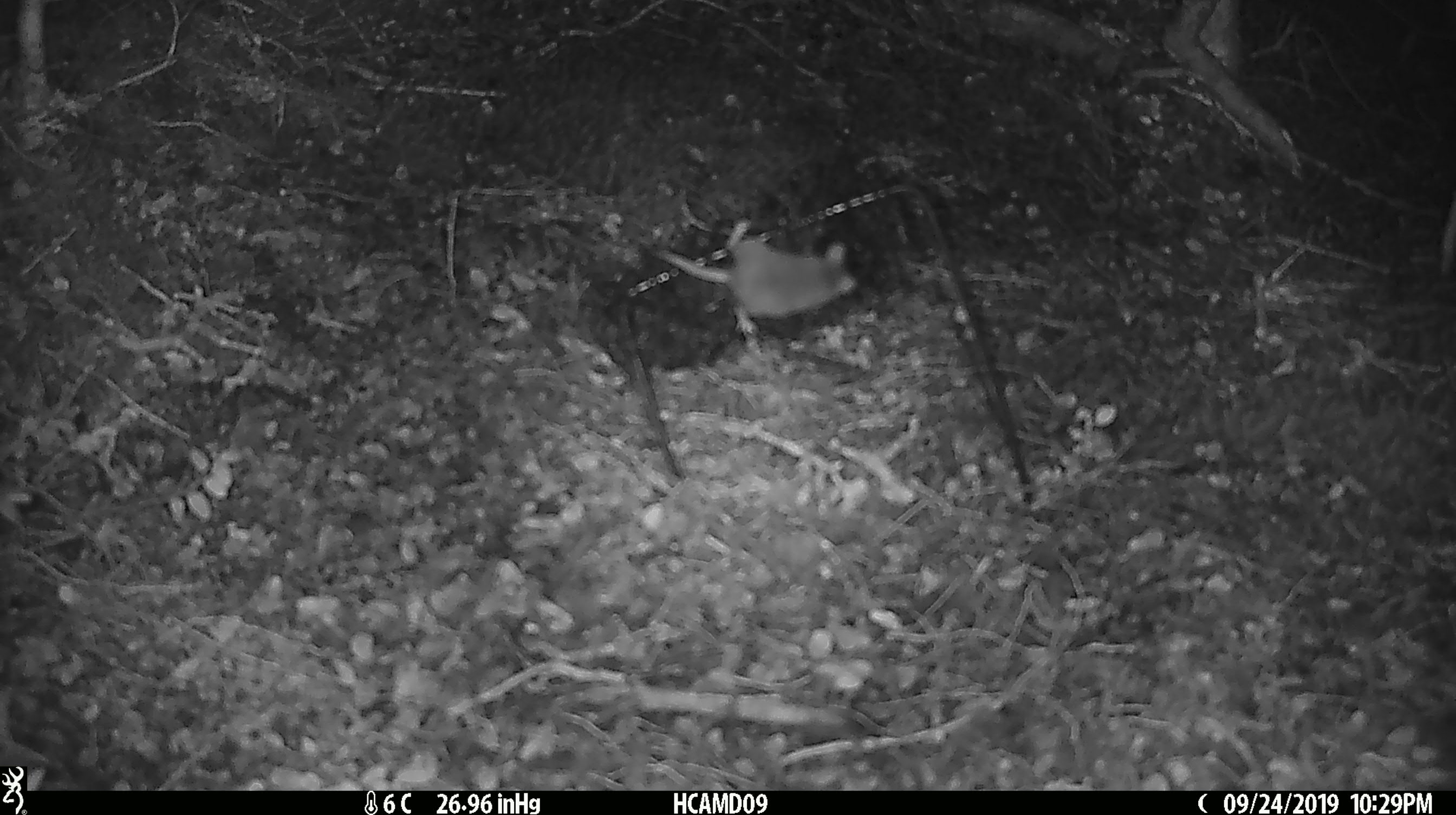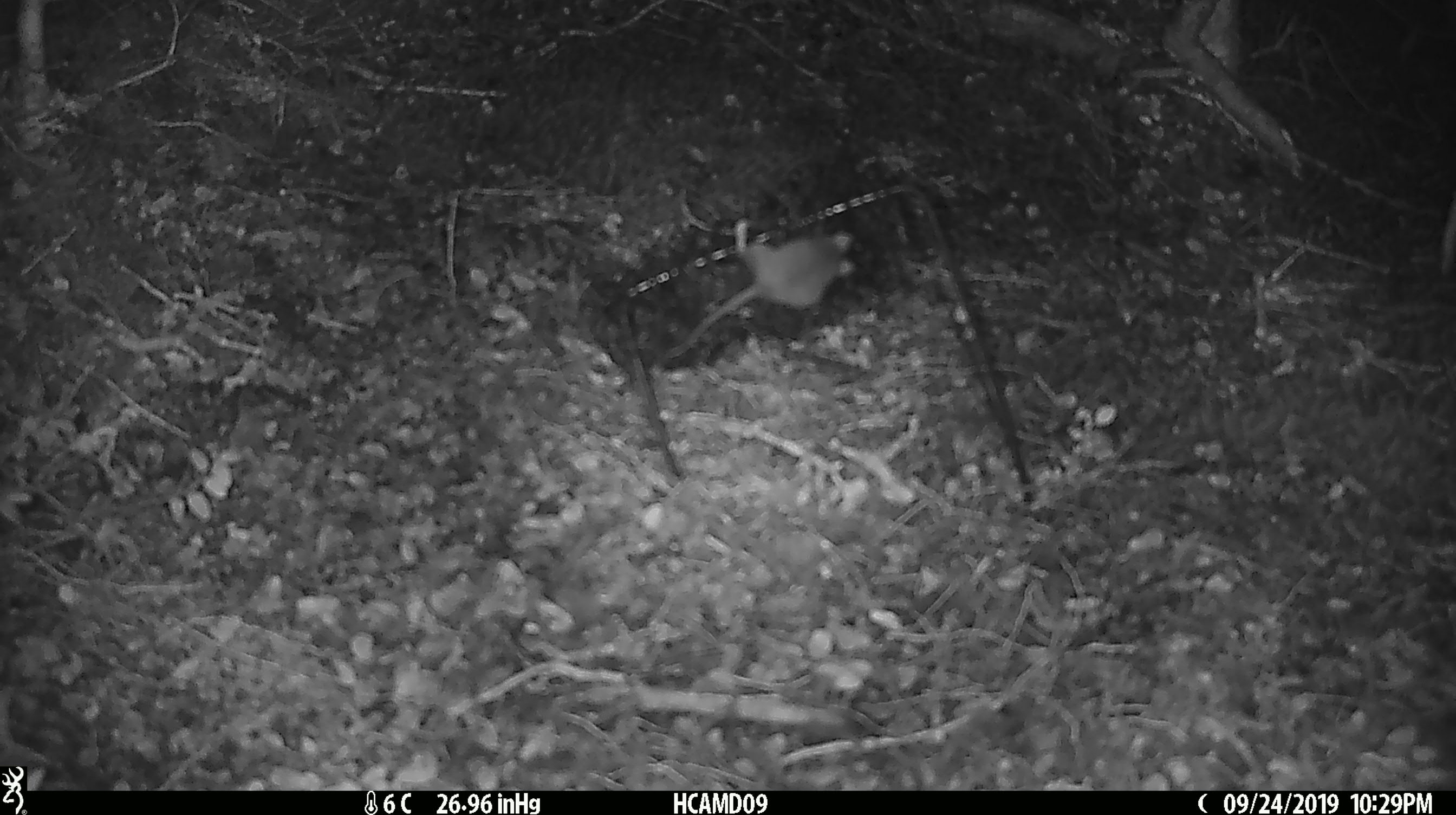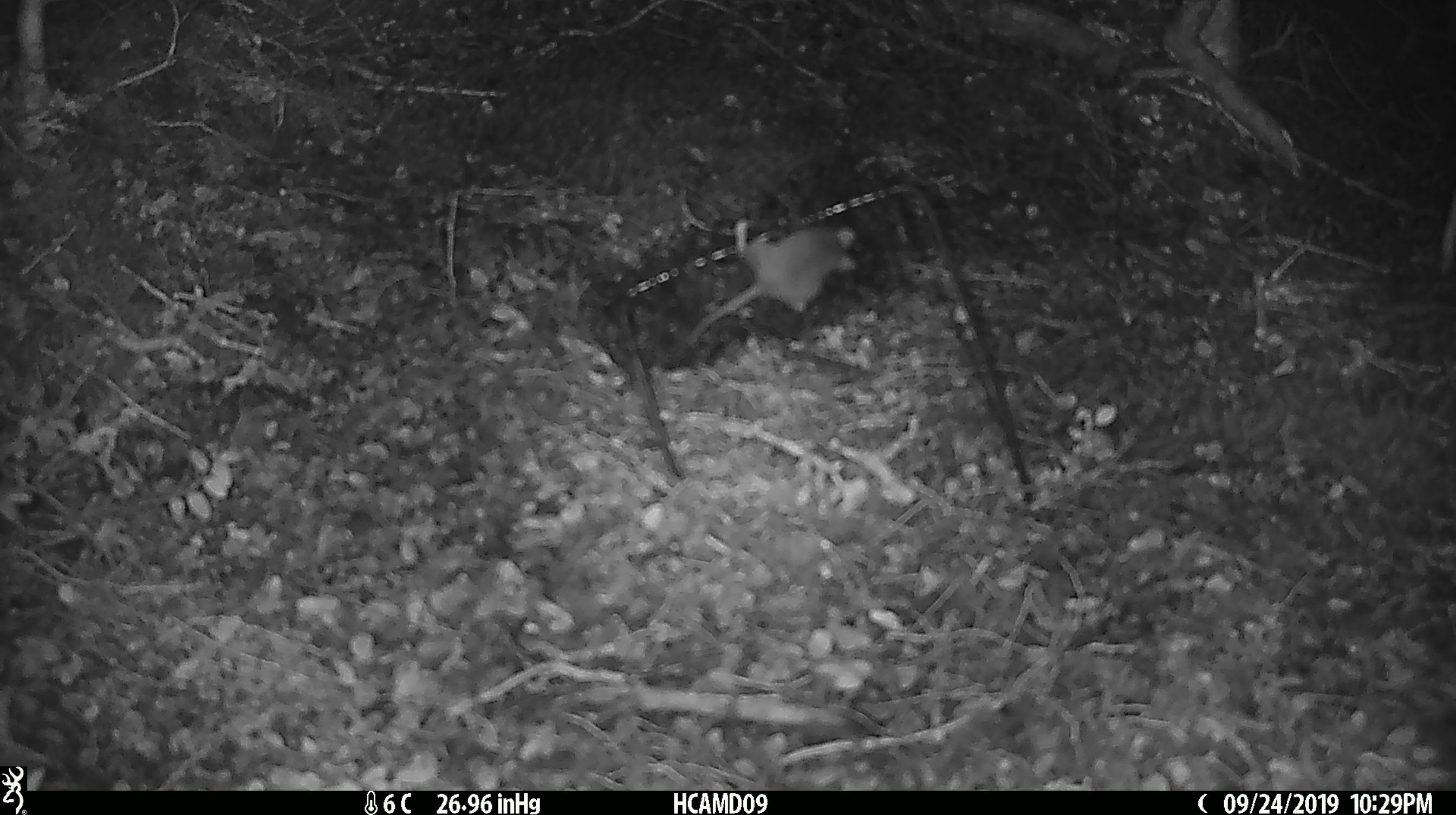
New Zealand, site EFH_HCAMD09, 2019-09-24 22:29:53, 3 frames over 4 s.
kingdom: Animalia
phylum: Chordata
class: Mammalia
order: Rodentia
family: Muridae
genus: Mus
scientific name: Mus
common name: mouse